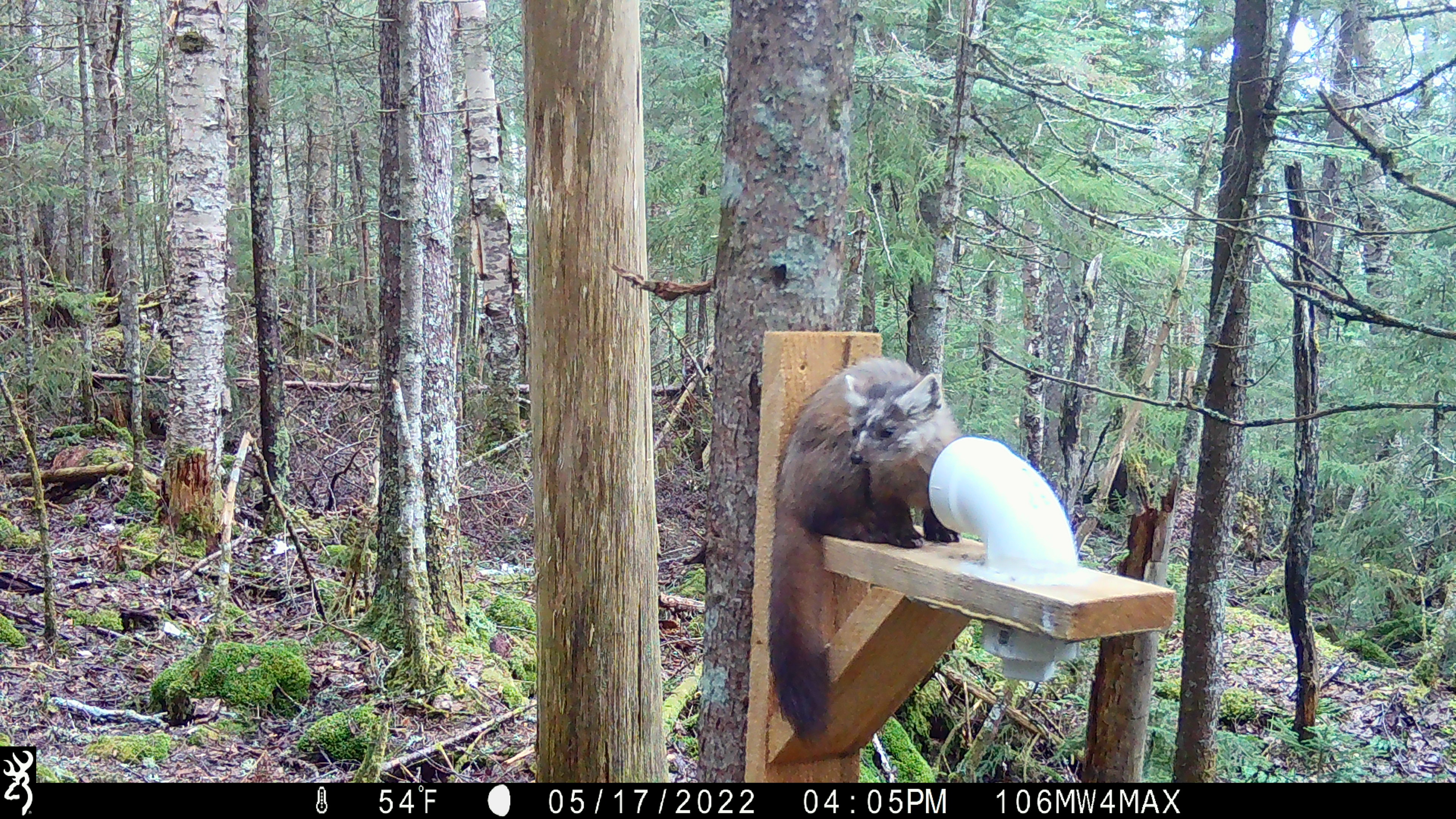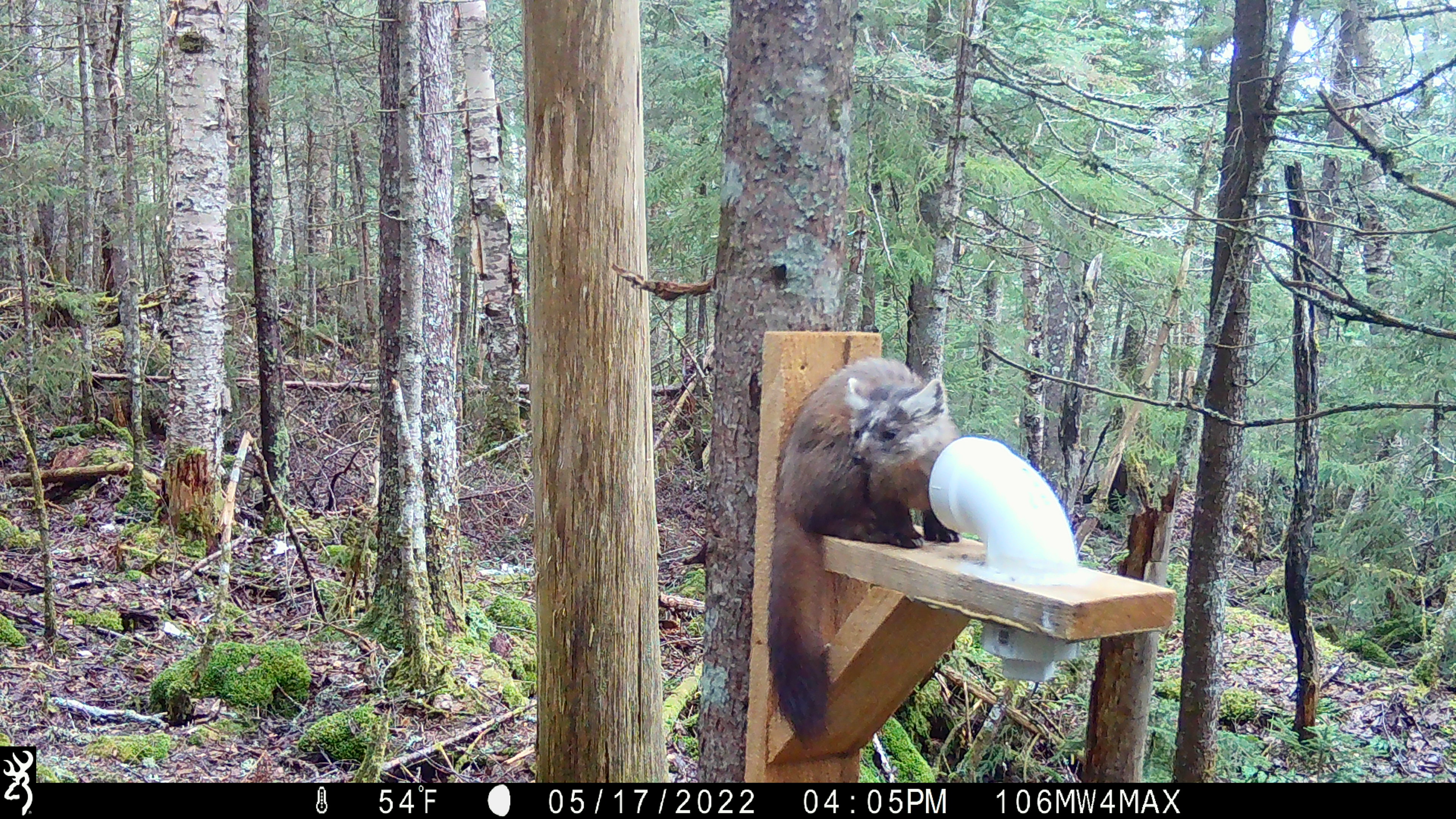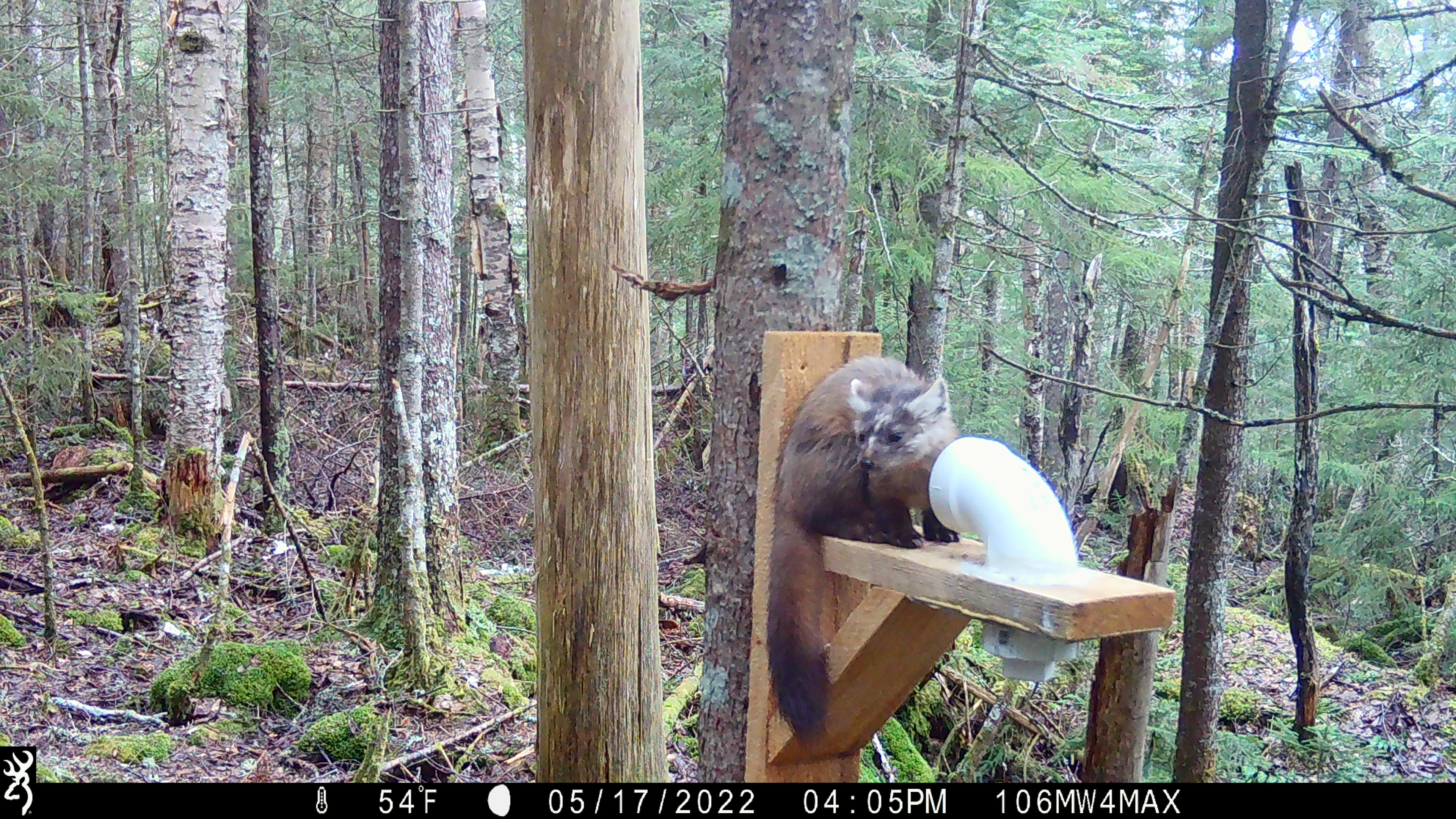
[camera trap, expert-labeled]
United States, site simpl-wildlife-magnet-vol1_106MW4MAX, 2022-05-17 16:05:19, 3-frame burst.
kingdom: Animalia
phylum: Chordata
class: Mammalia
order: Carnivora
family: Mustelidae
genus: Martes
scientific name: Martes americana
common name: american marten